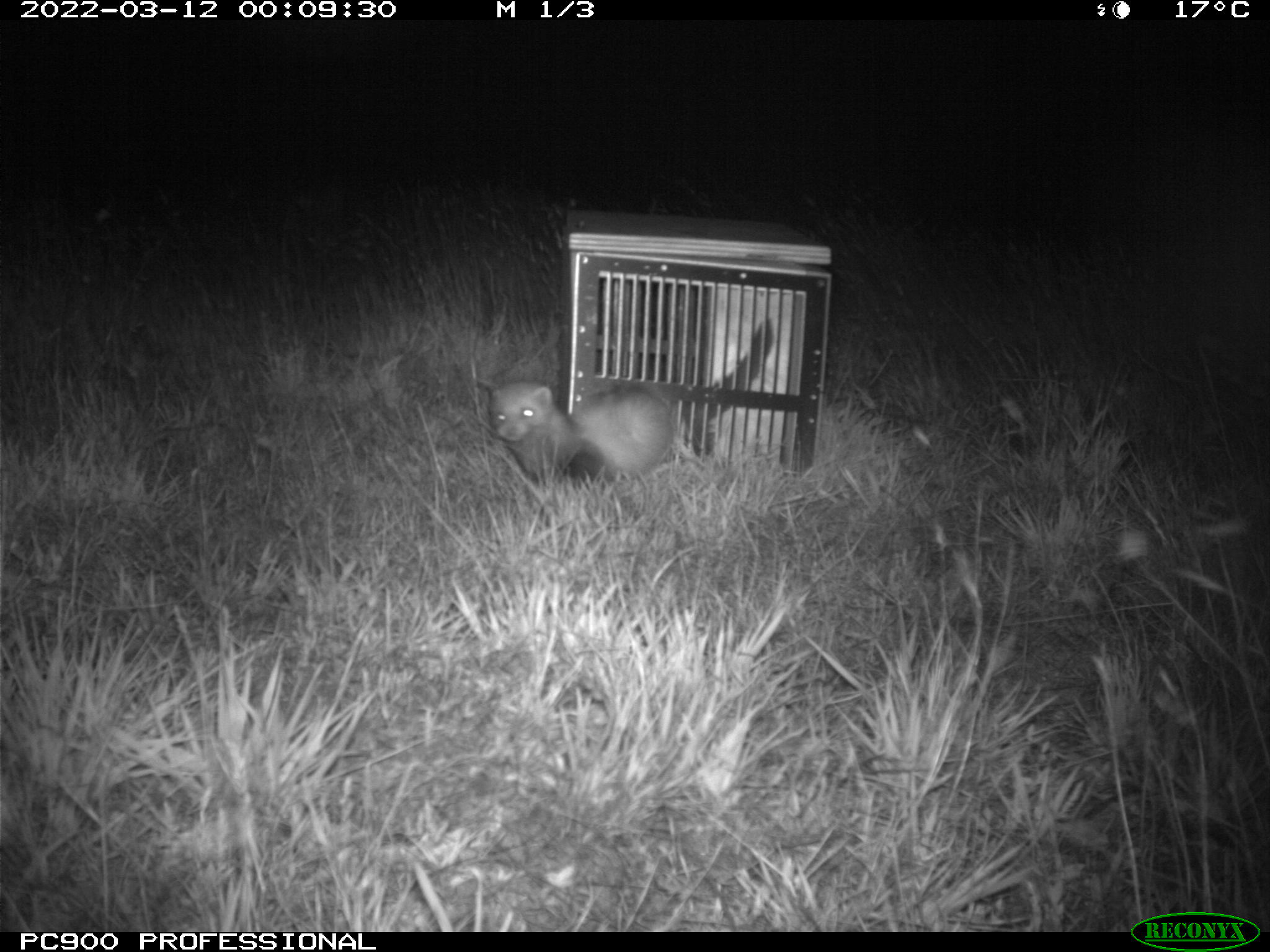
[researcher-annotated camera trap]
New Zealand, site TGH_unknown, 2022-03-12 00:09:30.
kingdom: Animalia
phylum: Chordata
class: Mammalia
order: Carnivora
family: Mustelidae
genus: Mustela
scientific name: Mustela furo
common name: ferret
Ferret (Mustela furo).